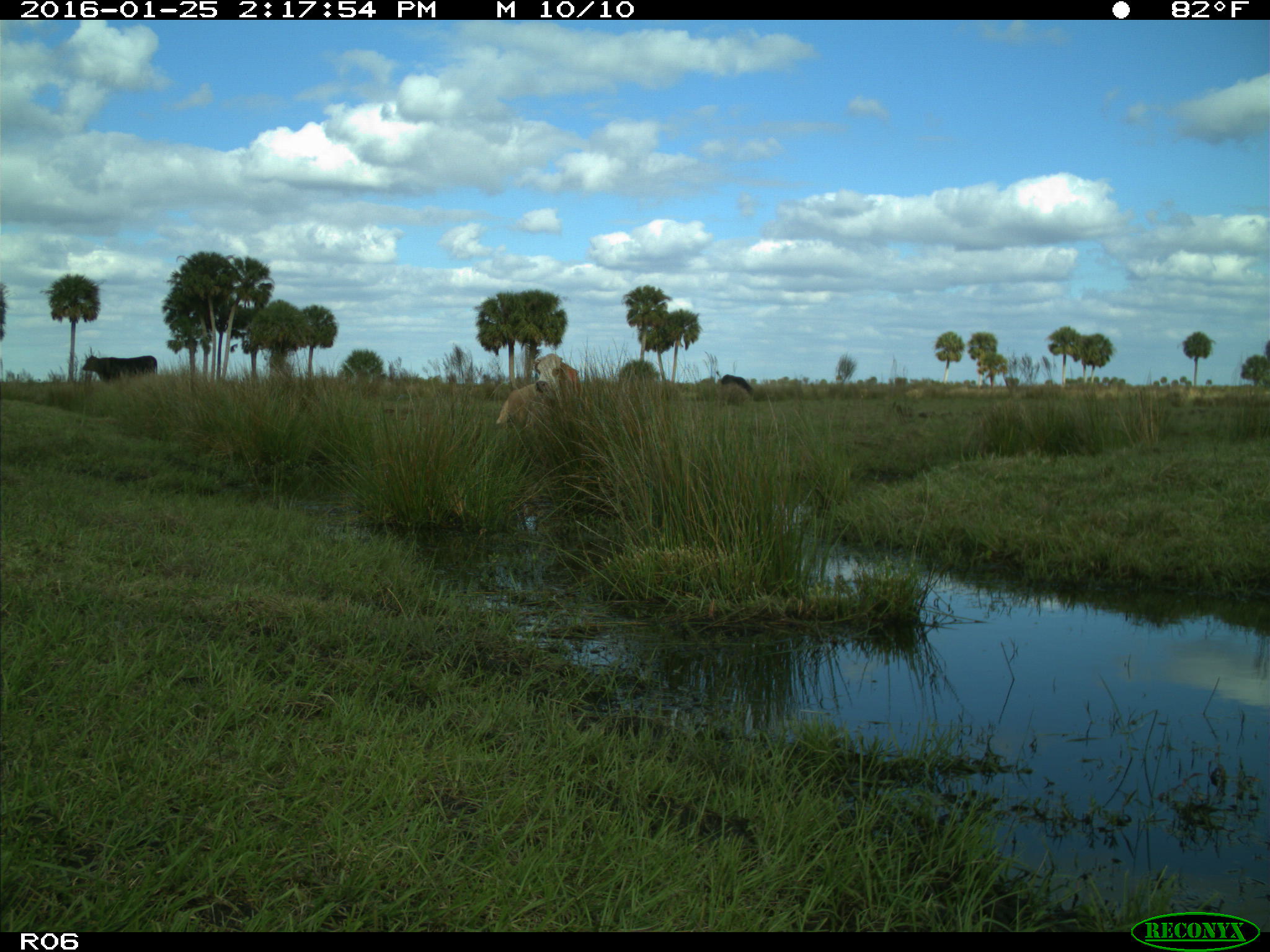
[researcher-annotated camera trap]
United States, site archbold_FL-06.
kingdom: Animalia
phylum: Chordata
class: Mammalia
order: Artiodactyla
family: Bovidae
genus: Bos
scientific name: Bos taurus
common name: domestic cow